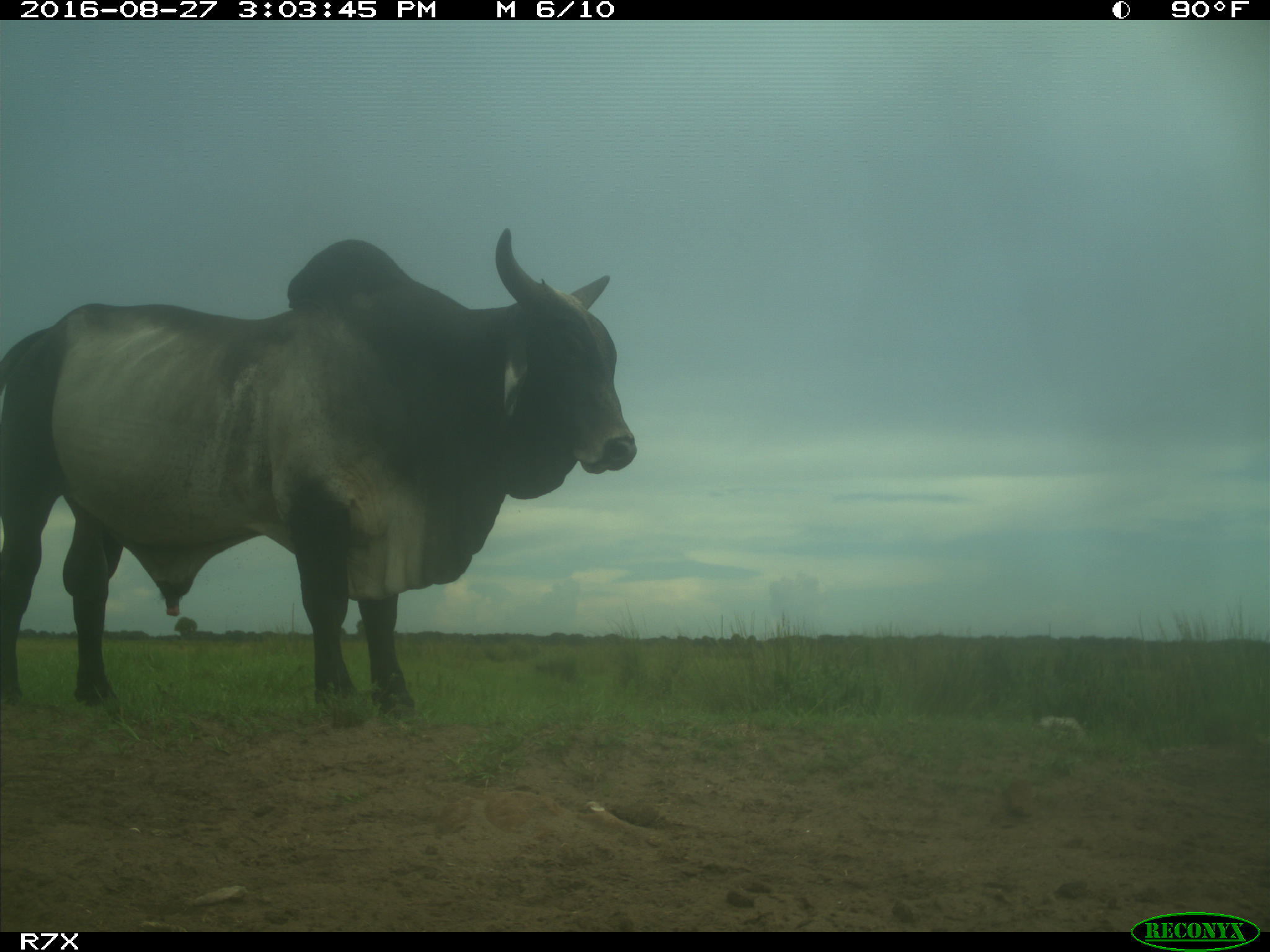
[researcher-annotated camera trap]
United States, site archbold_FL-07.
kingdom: Animalia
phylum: Chordata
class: Mammalia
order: Artiodactyla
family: Bovidae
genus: Bos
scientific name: Bos taurus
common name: domestic cow